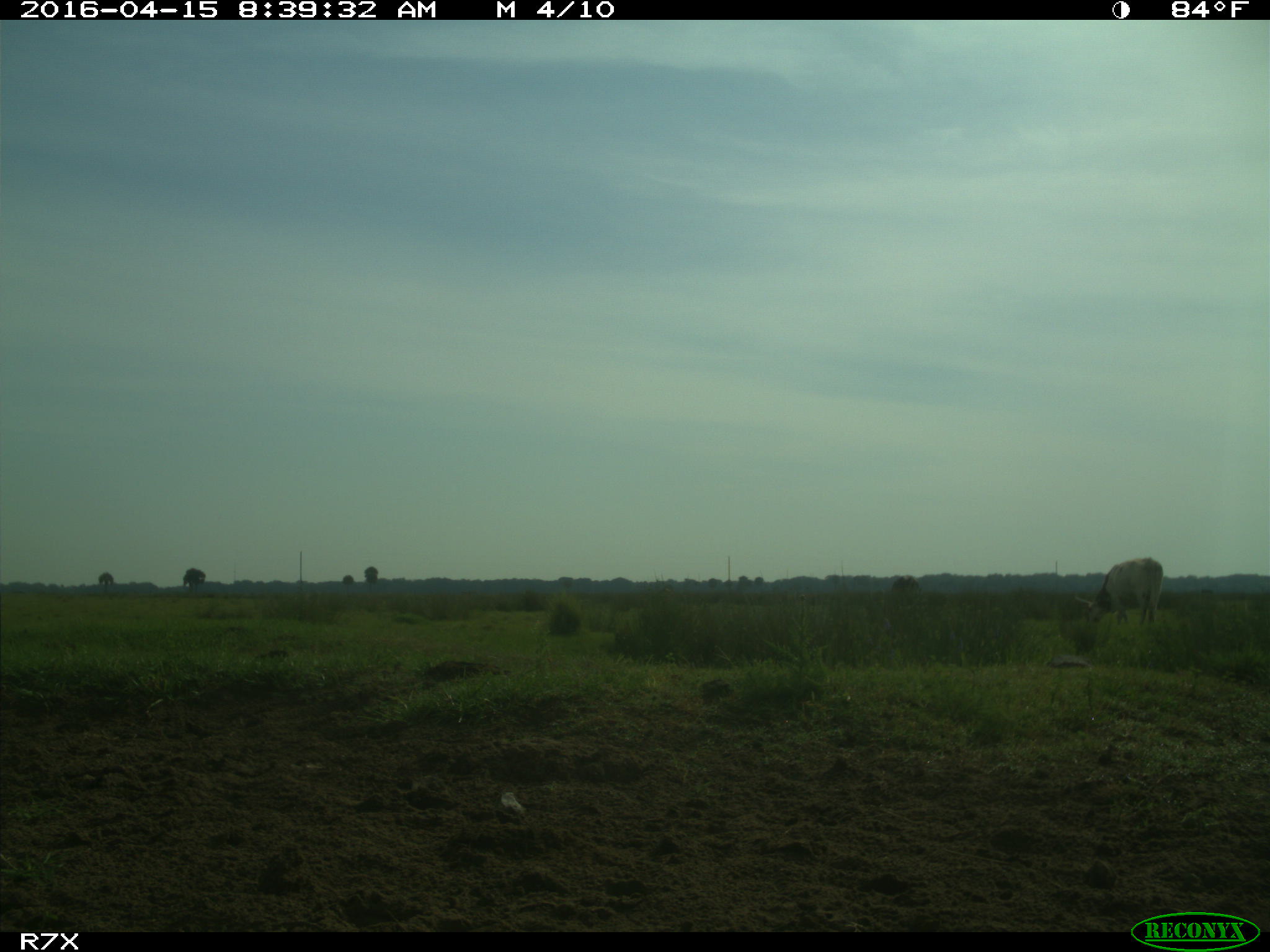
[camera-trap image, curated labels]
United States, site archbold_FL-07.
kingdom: Animalia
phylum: Chordata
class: Mammalia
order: Artiodactyla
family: Bovidae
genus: Bos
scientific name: Bos taurus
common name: domestic cow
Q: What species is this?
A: Bos taurus (domestic cow).